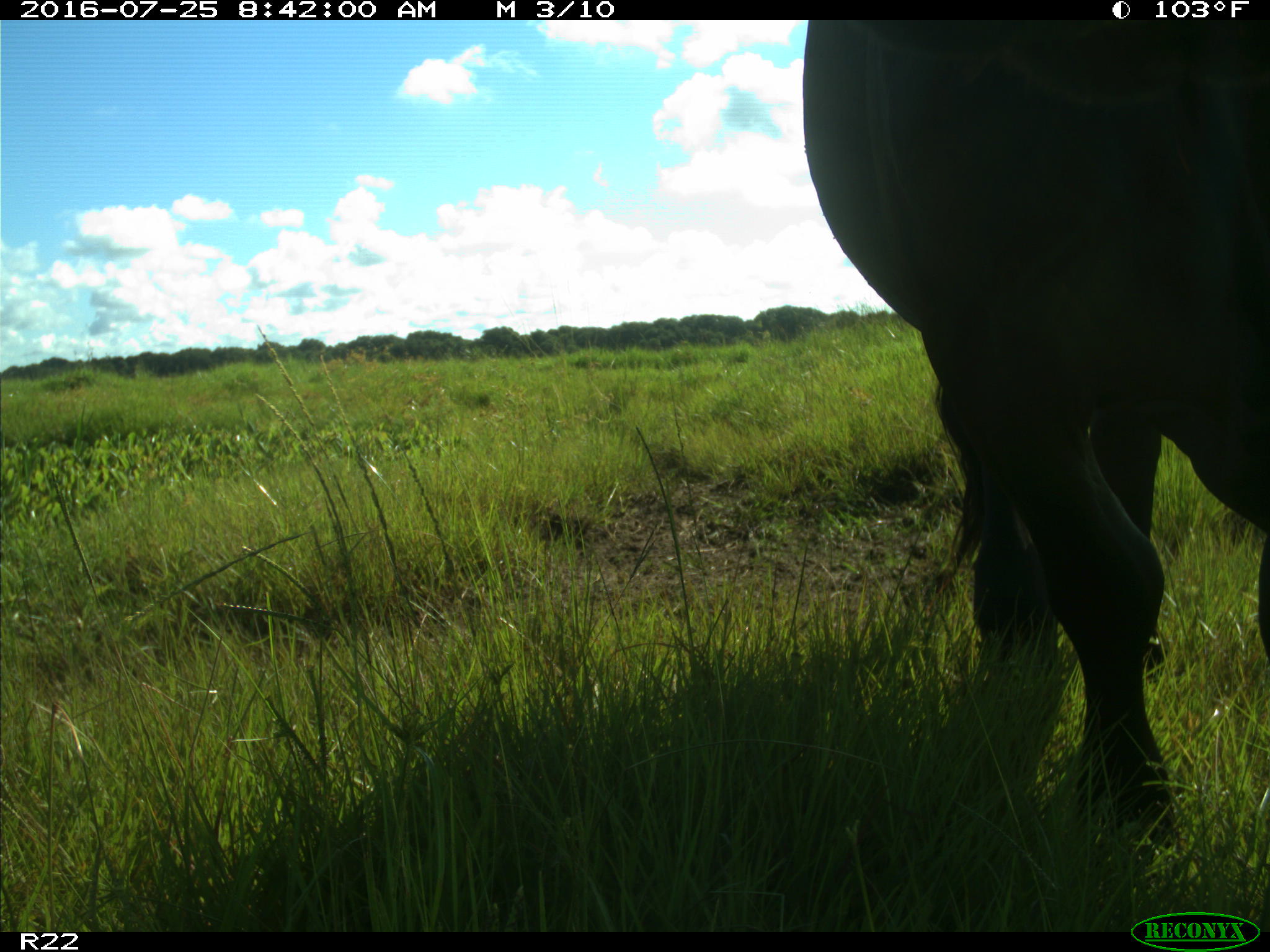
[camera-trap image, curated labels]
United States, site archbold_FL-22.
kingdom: Animalia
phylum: Chordata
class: Mammalia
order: Artiodactyla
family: Bovidae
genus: Bos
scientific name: Bos taurus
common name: domestic cow